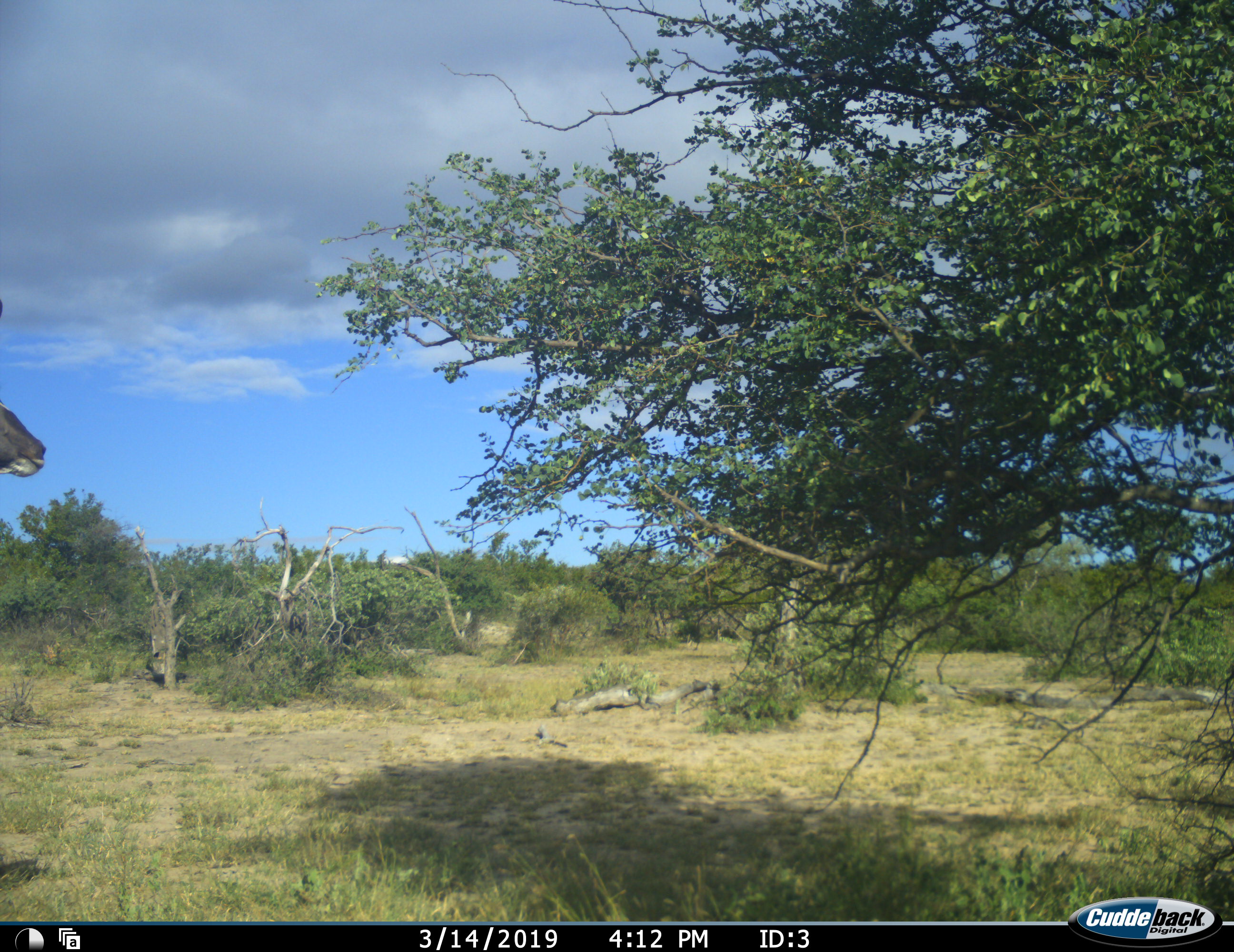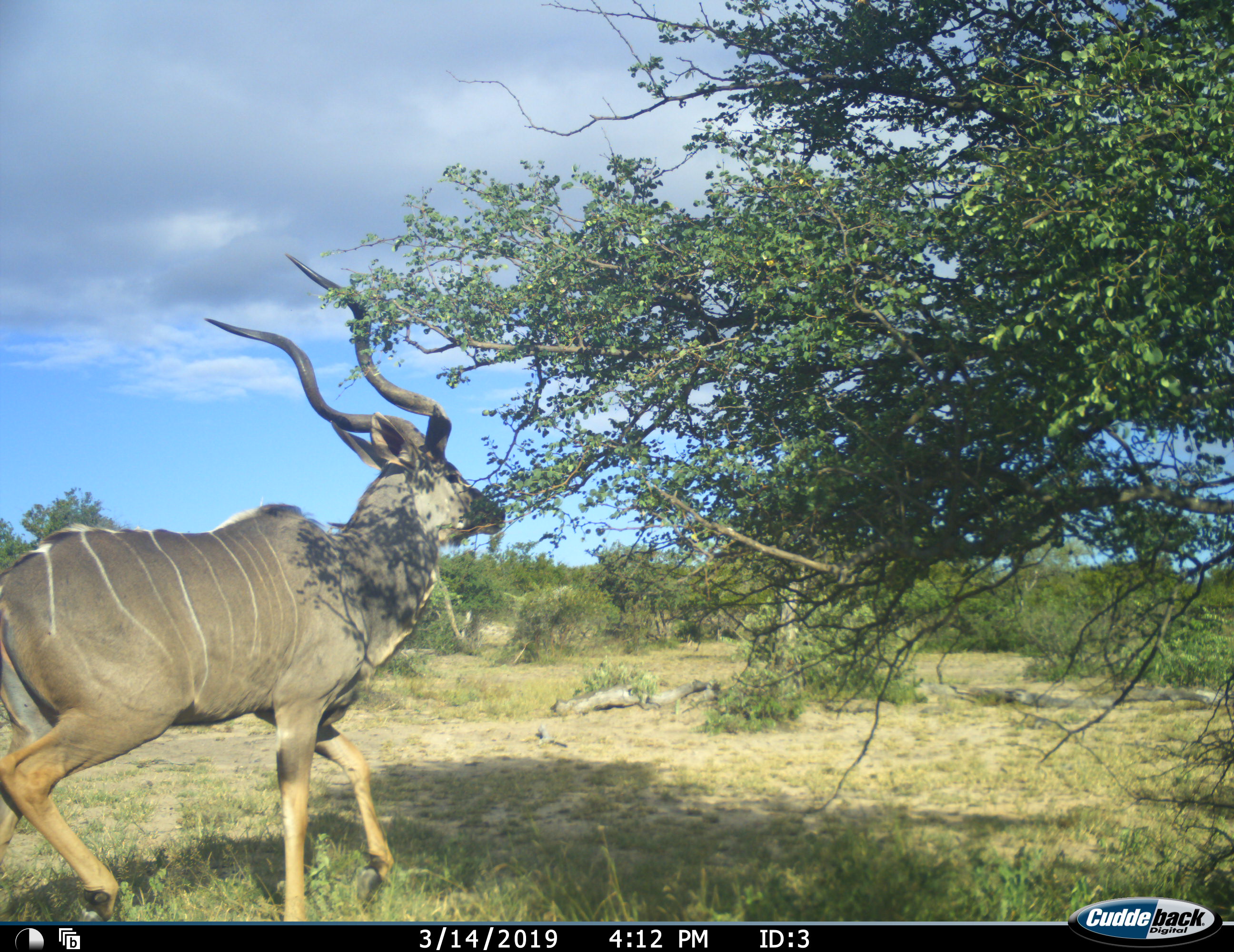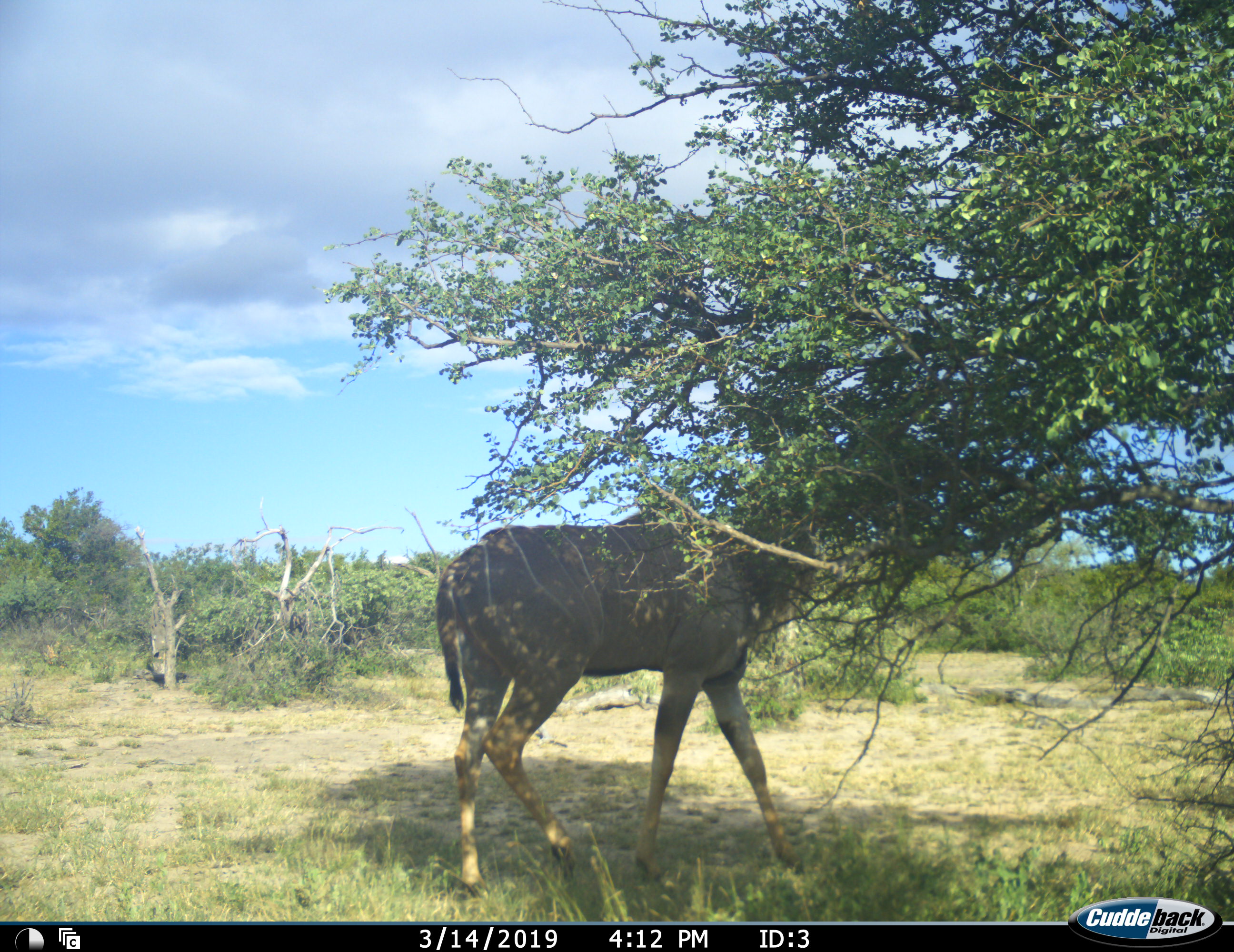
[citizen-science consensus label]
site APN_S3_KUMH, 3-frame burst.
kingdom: Animalia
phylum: Chordata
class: Mammalia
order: Artiodactyla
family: Bovidae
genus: Tragelaphus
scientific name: Tragelaphus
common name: kudu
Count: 1.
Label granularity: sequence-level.